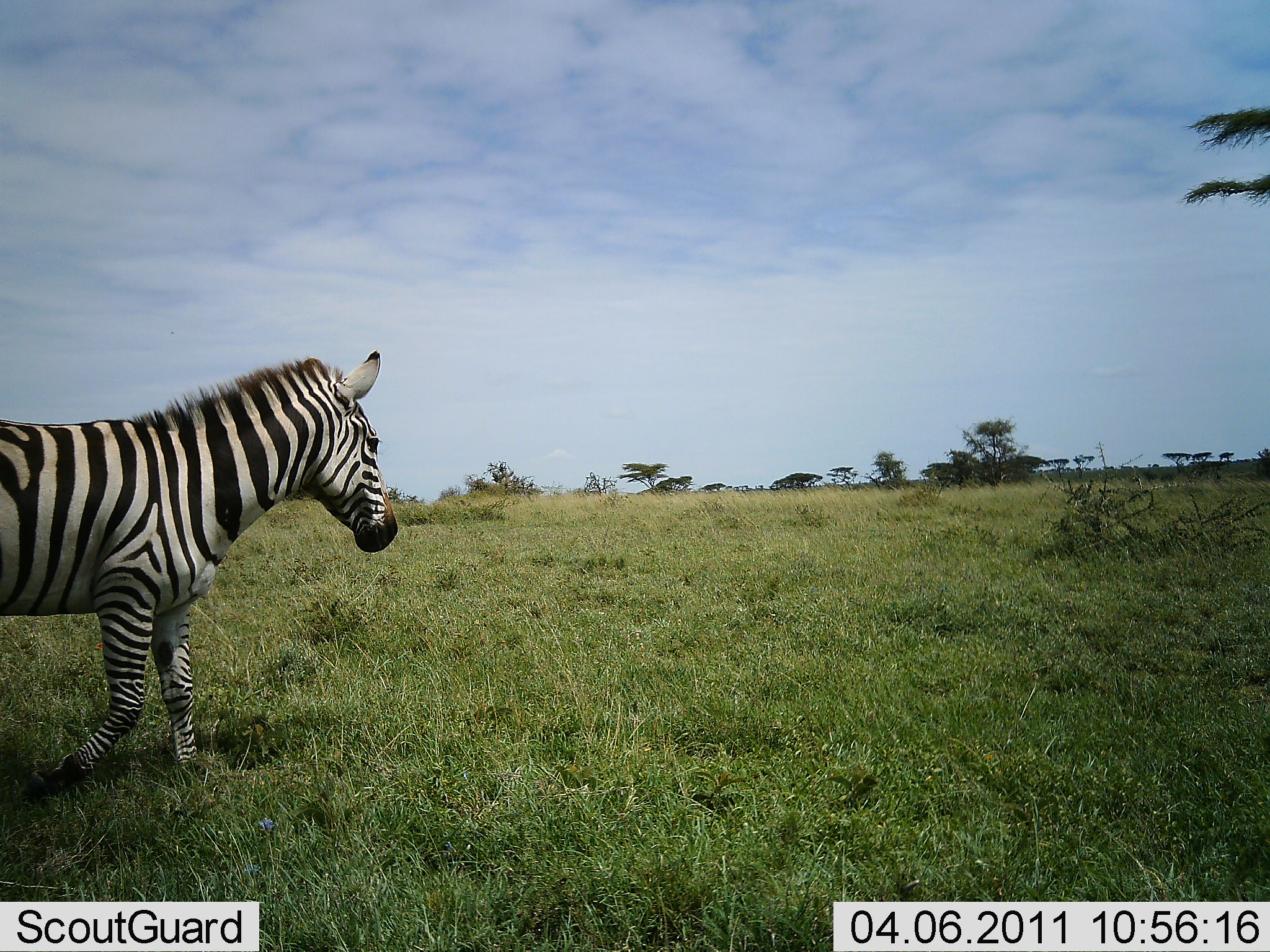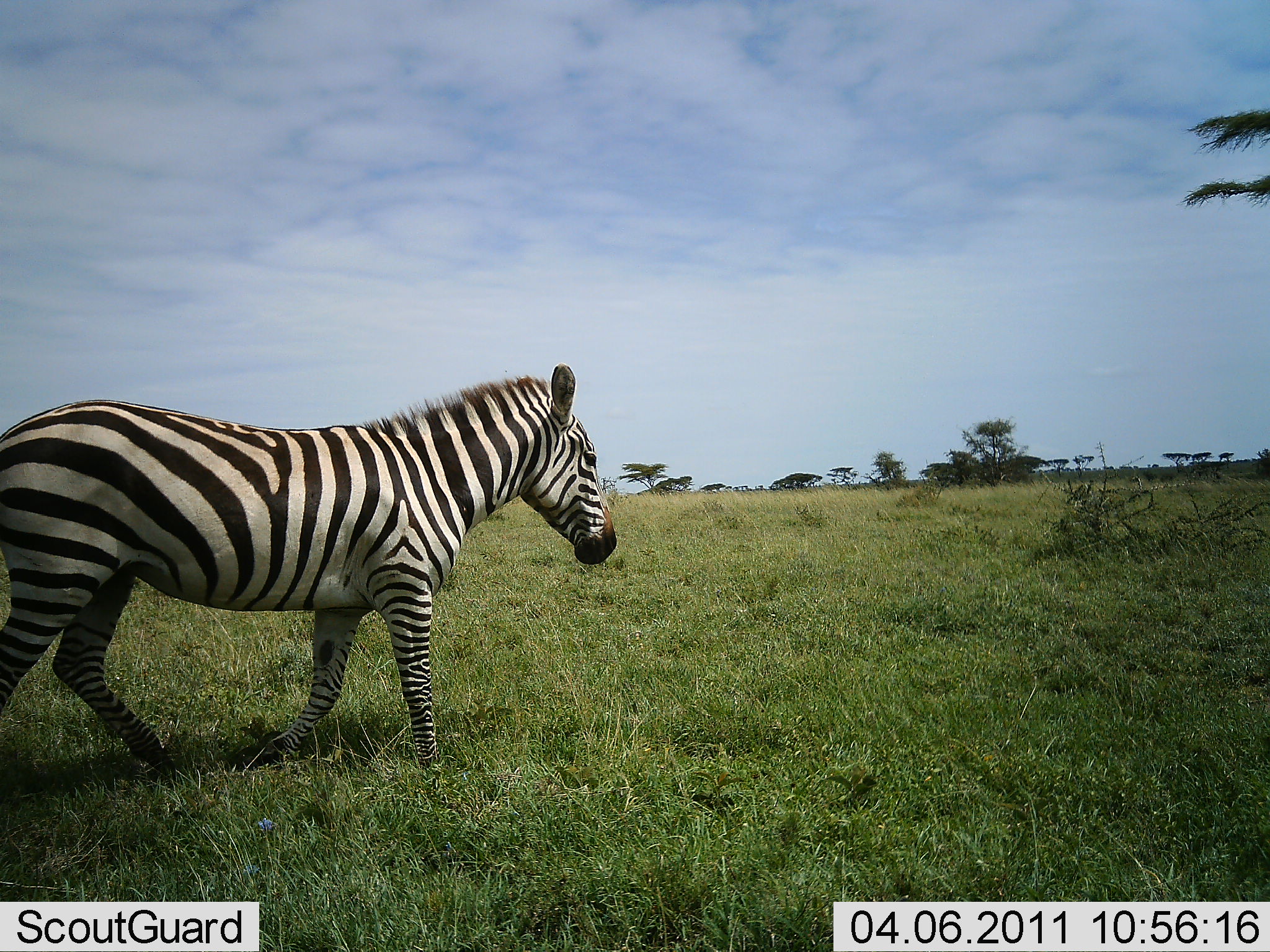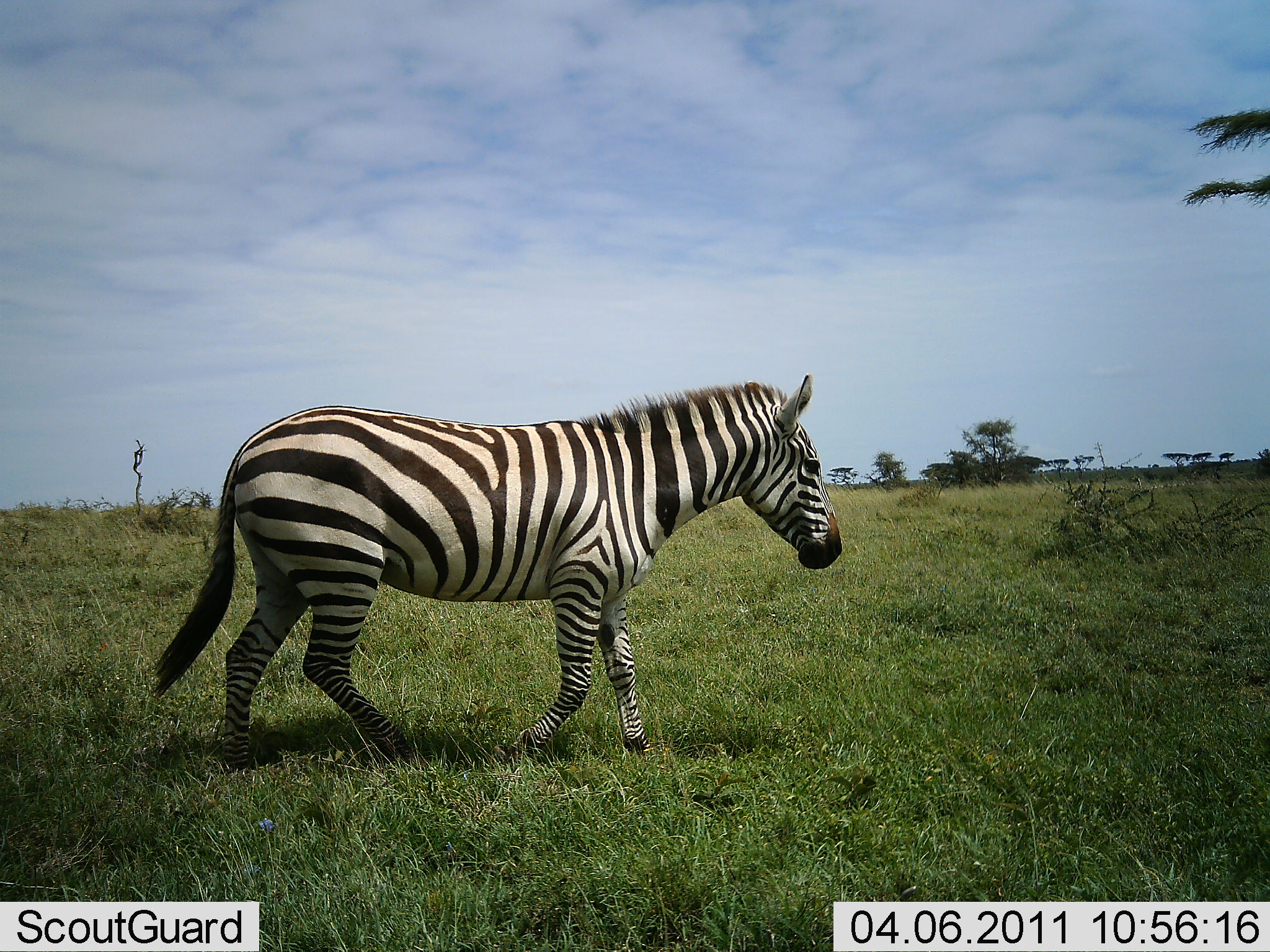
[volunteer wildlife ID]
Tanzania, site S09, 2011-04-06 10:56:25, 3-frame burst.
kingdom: Animalia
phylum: Chordata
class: Mammalia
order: Perissodactyla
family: Equidae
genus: Equus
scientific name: Equus quagga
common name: plains zebra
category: zebra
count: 1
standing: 0%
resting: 0%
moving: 100%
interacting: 0%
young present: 0%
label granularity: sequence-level